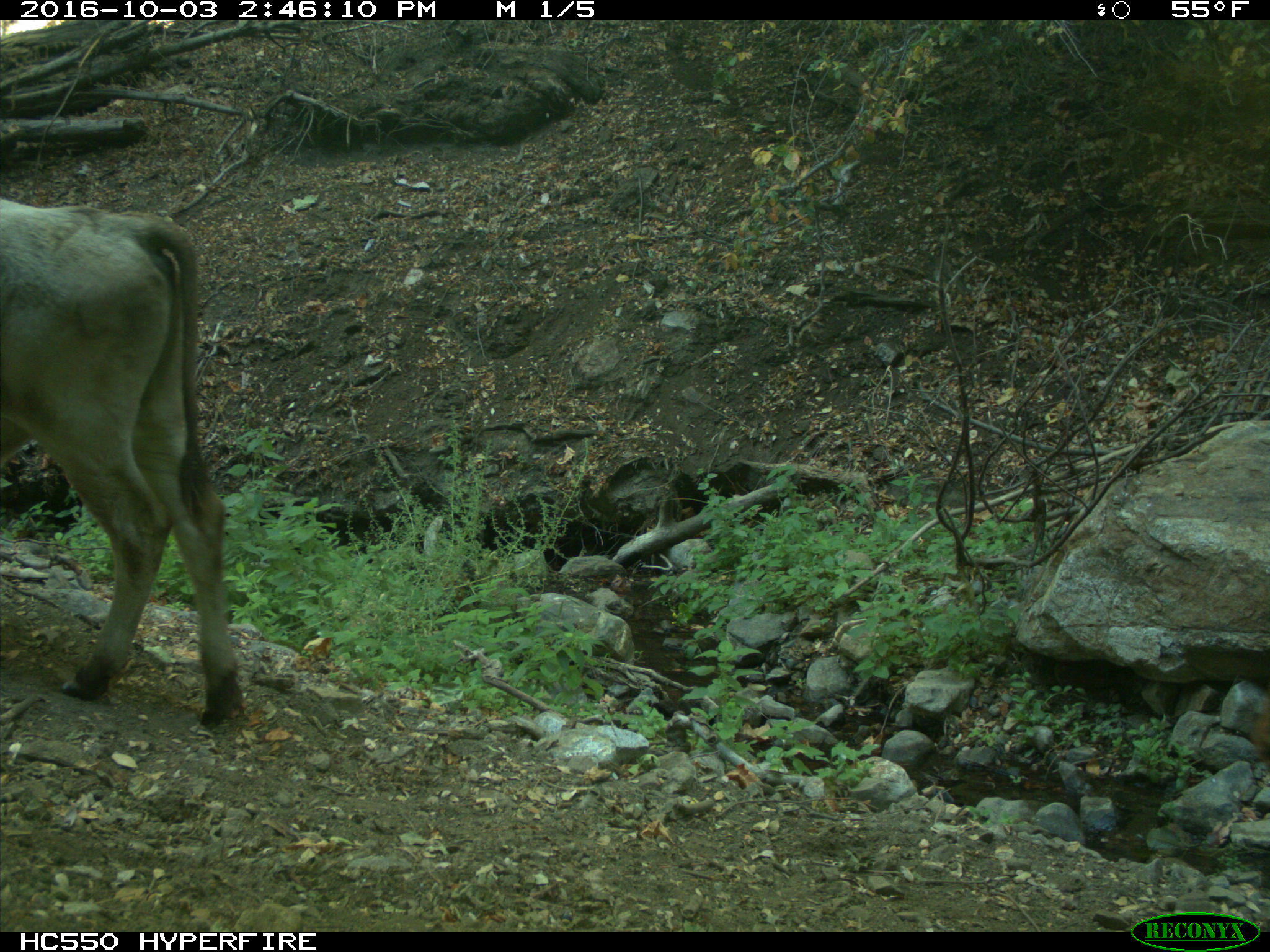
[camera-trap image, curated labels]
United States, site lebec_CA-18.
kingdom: Animalia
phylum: Chordata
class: Mammalia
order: Artiodactyla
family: Bovidae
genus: Bos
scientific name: Bos taurus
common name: domestic cow